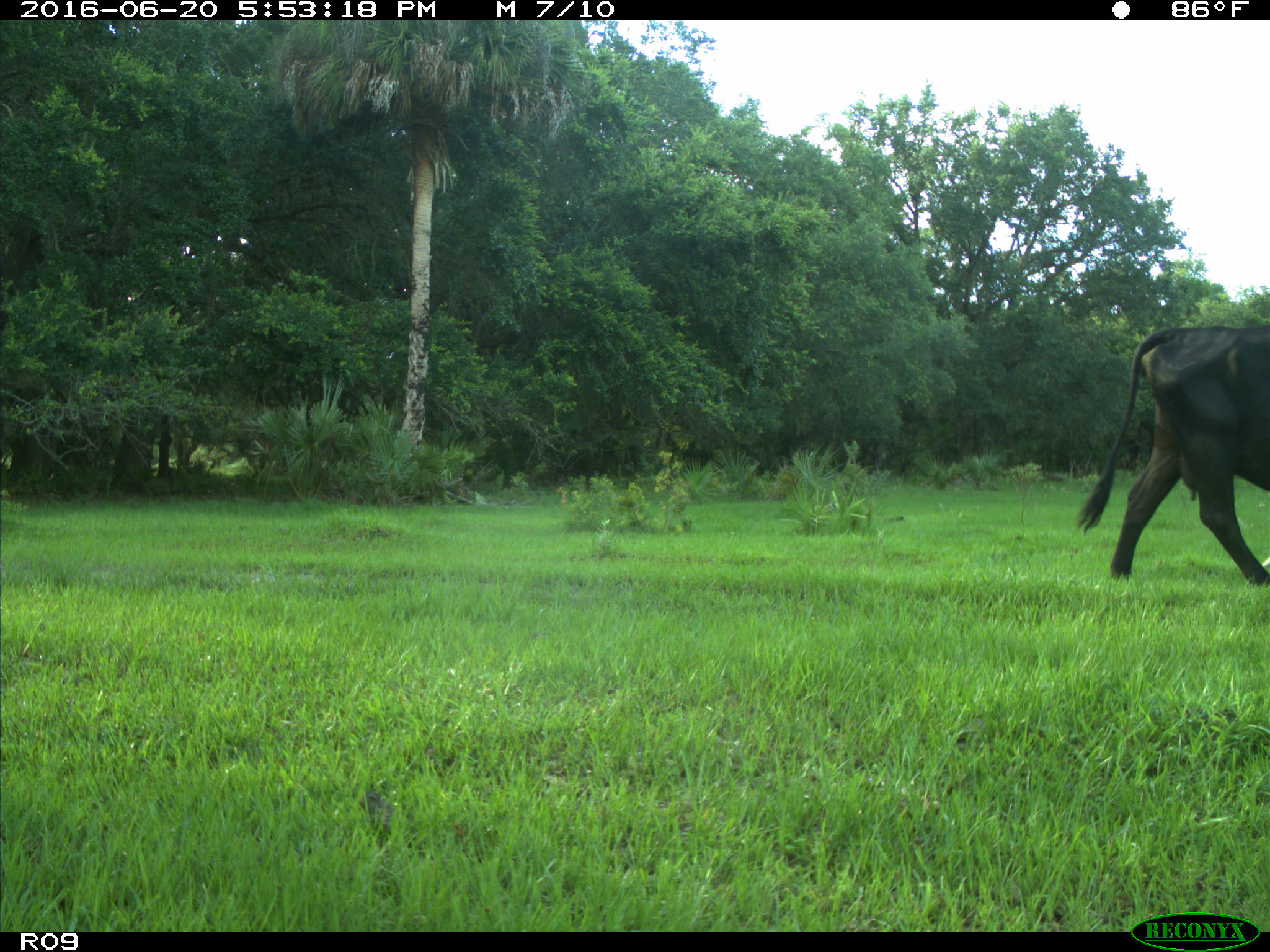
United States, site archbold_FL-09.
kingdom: Animalia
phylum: Chordata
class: Mammalia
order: Artiodactyla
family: Bovidae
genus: Bos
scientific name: Bos taurus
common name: domestic cow